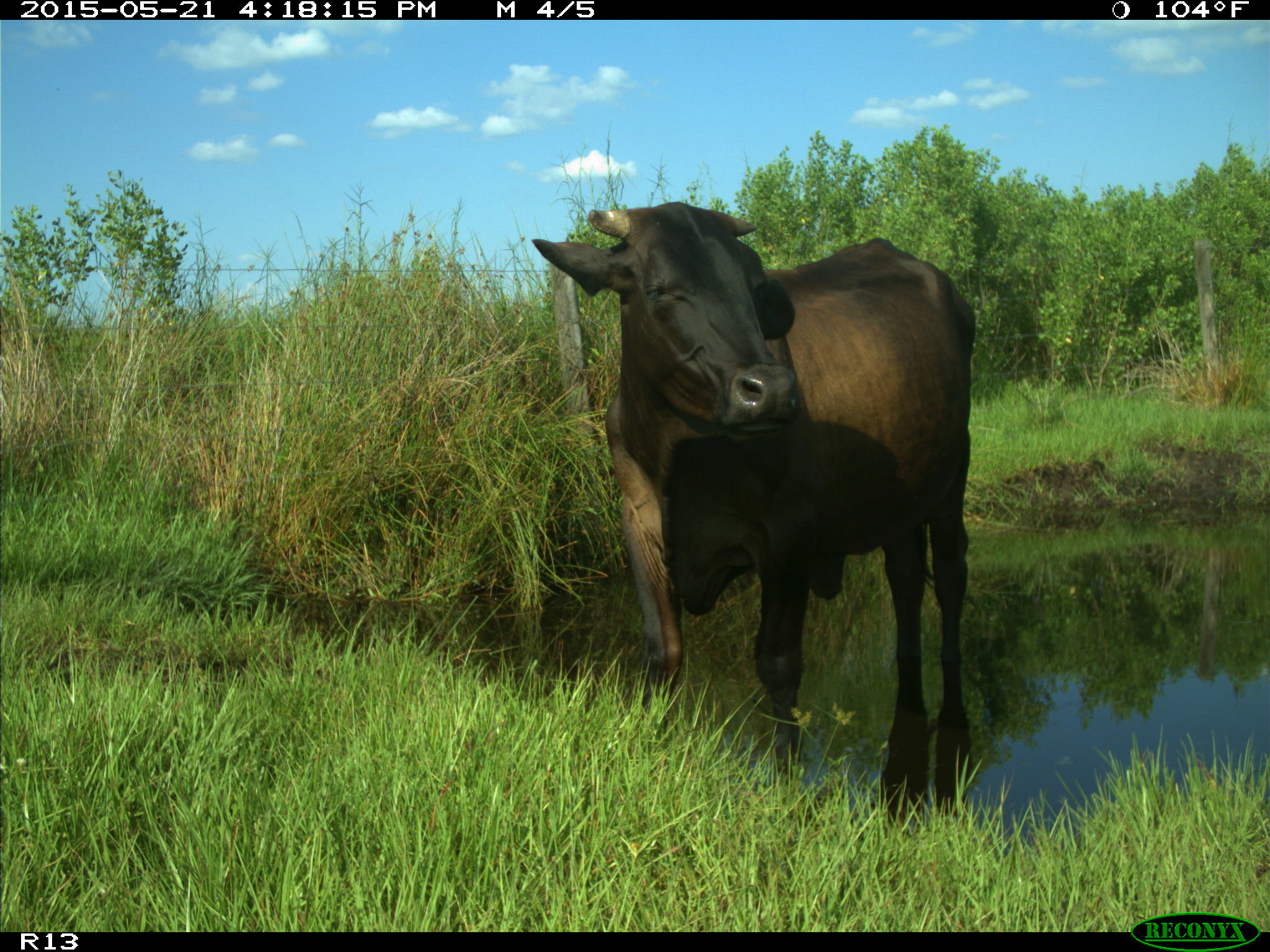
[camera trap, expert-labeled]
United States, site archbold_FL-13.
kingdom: Animalia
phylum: Chordata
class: Mammalia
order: Artiodactyla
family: Bovidae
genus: Bos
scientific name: Bos taurus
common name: domestic cow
Bos taurus (domestic cow).